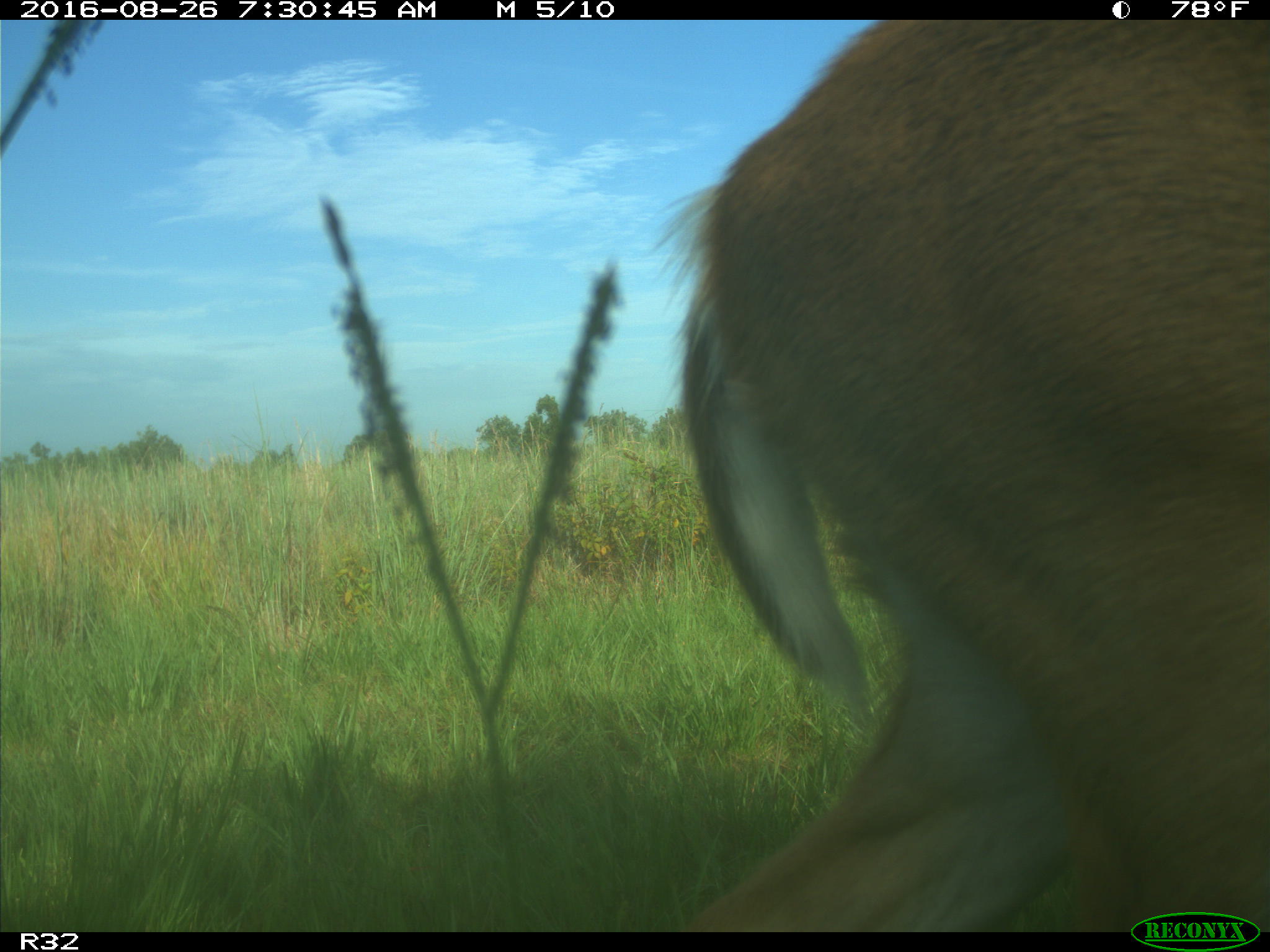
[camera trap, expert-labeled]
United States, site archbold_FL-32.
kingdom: Animalia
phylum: Chordata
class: Mammalia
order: Artiodactyla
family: Cervidae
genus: Odocoileus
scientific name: Odocoileus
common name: deer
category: unidentified deer